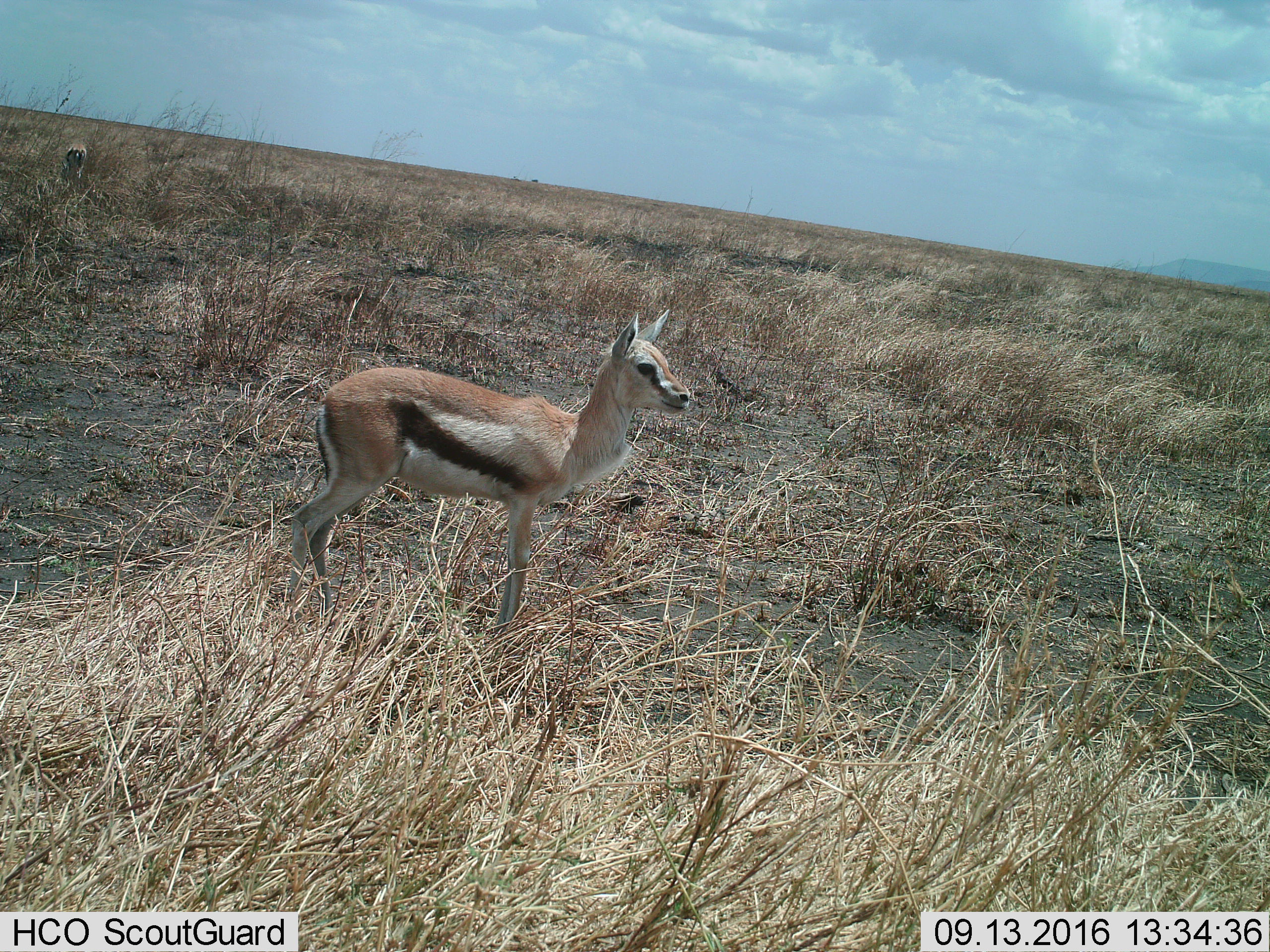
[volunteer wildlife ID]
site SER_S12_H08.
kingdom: Animalia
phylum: Chordata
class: Mammalia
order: Artiodactyla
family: Bovidae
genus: Eudorcas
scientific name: Eudorcas thomsonii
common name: thomson's gazelle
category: gazellethomsons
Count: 1.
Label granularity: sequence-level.